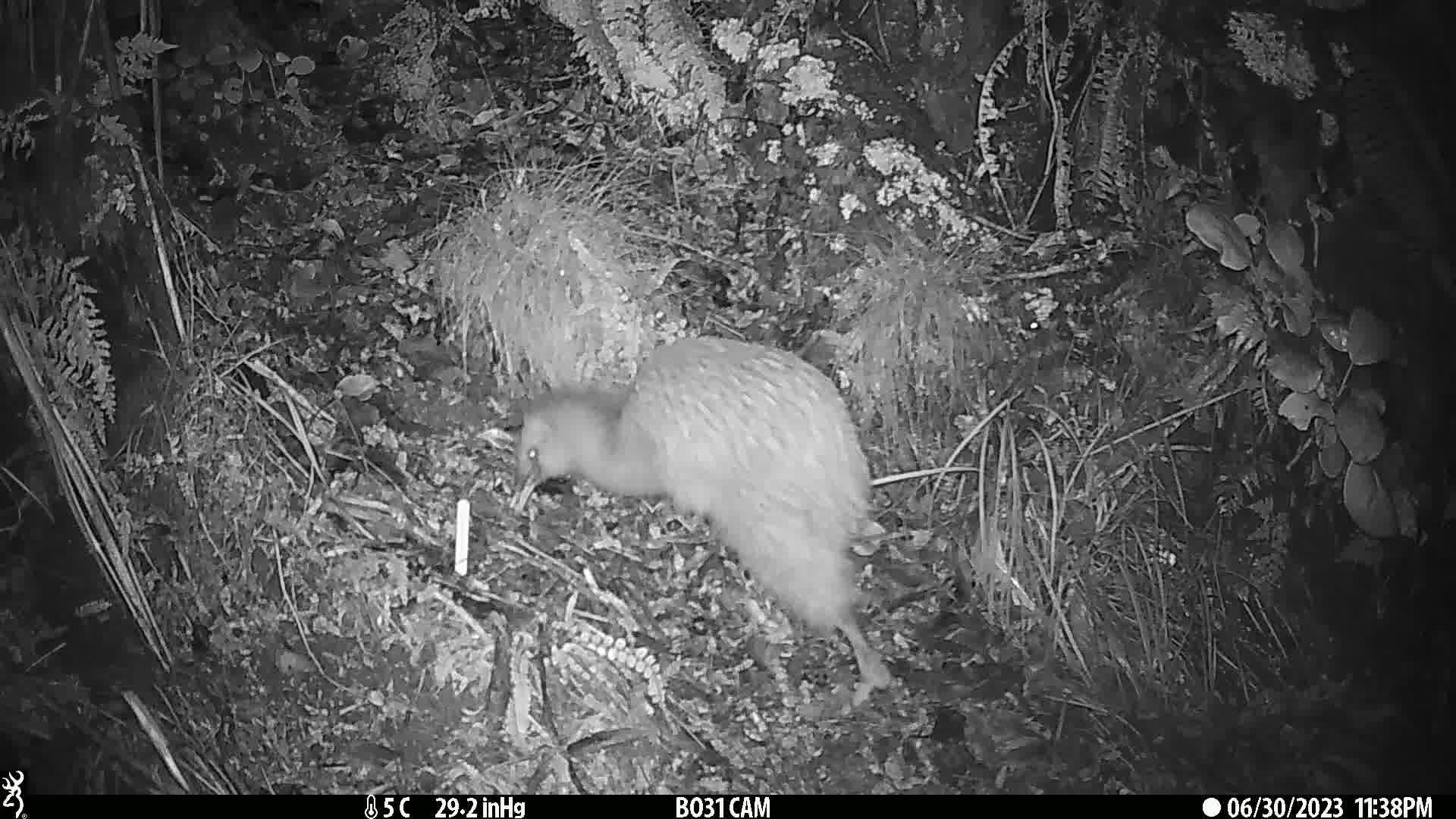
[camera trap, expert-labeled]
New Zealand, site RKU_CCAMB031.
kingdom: Animalia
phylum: Chordata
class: Aves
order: Apterygiformes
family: Apterygidae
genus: Apteryx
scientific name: Apteryx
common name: kiwi